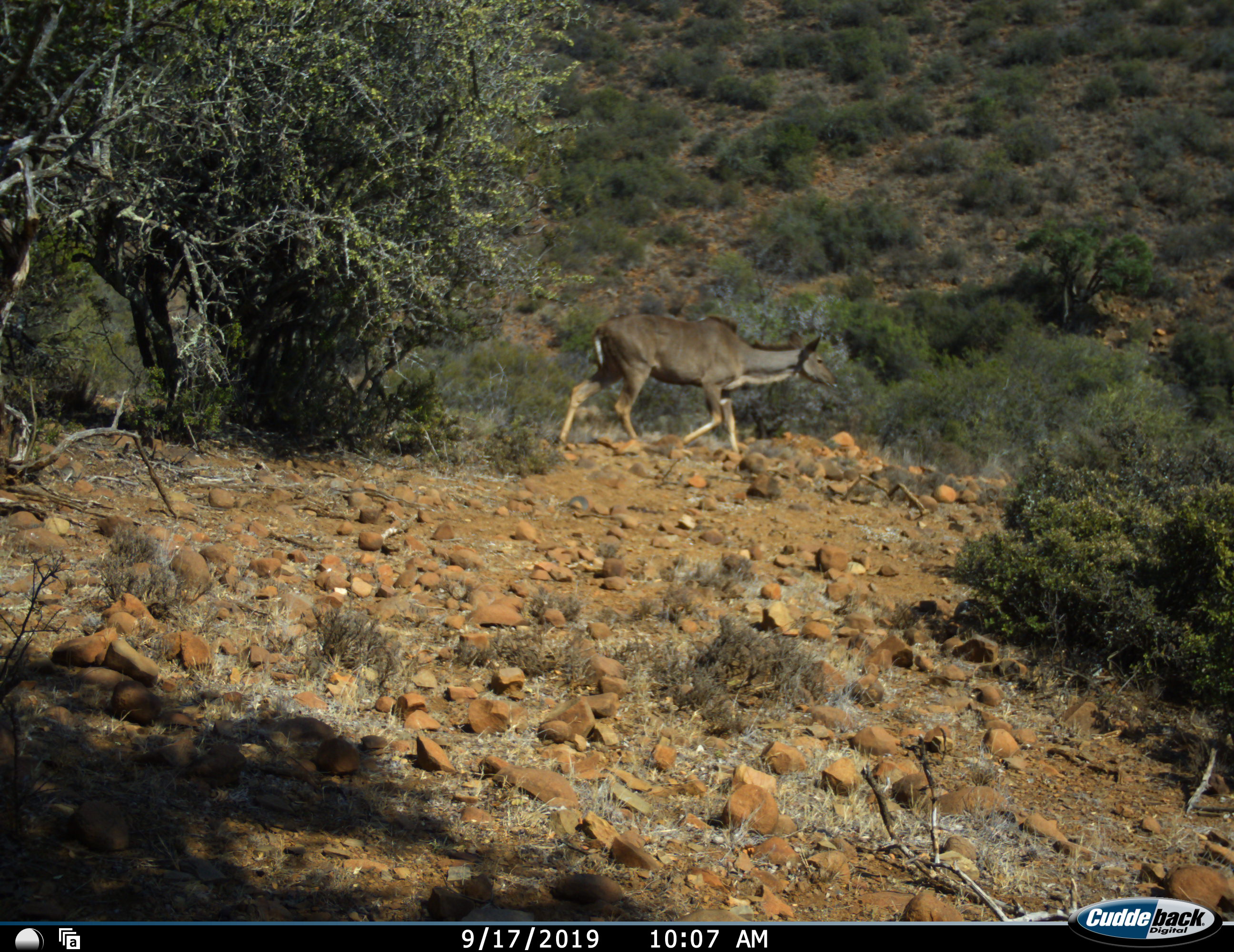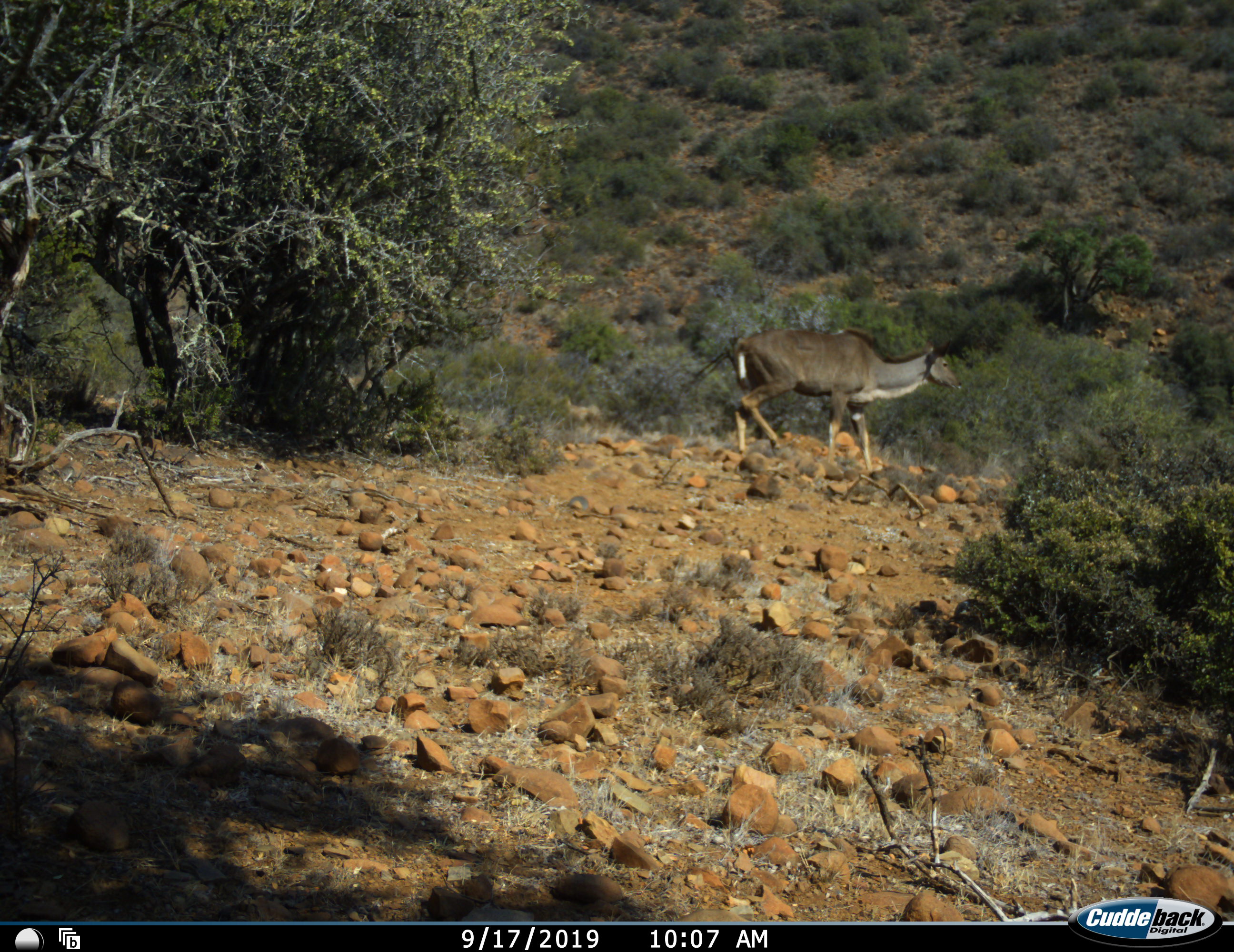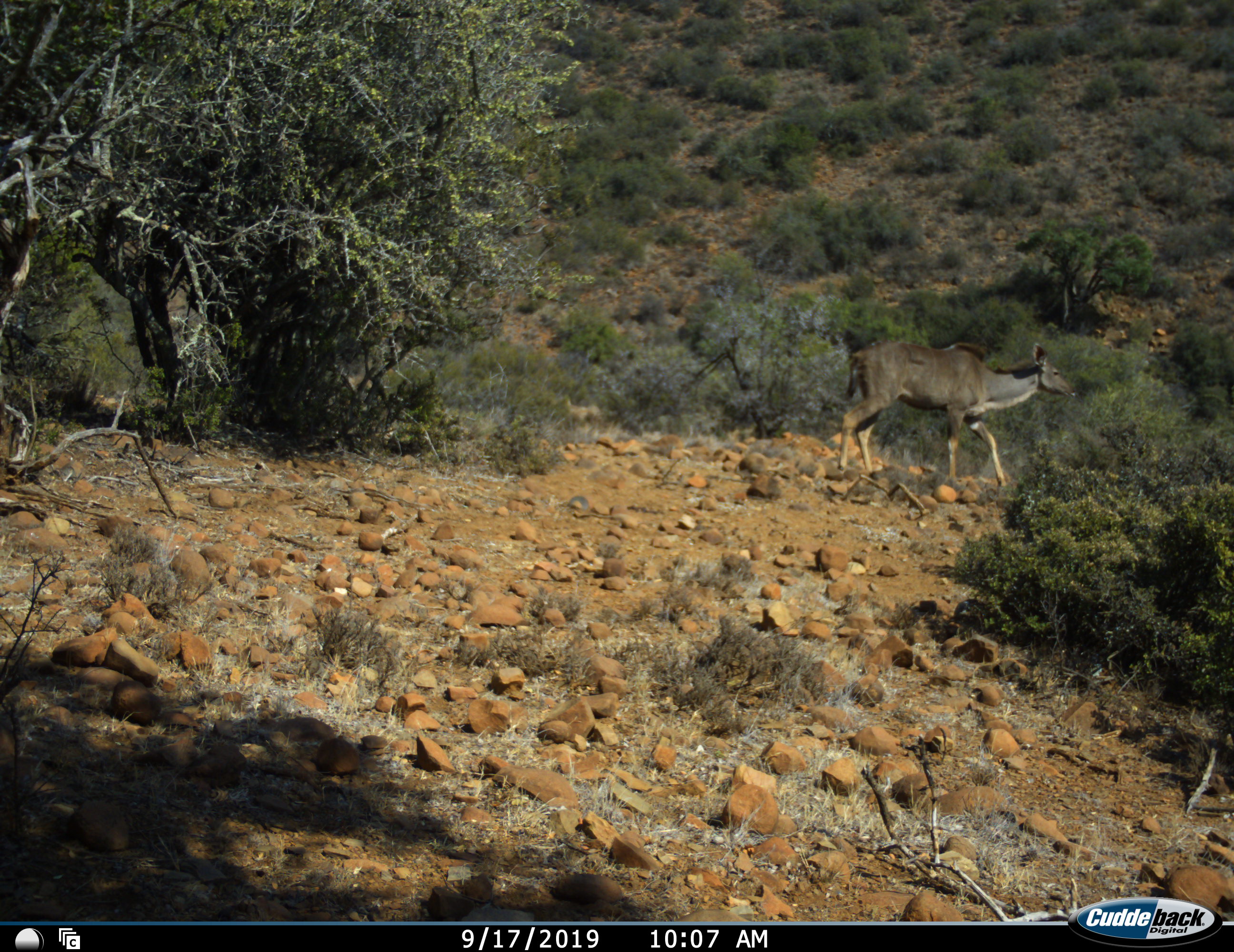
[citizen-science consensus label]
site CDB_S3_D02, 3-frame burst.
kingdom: Animalia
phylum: Chordata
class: Mammalia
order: Artiodactyla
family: Bovidae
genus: Tragelaphus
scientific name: Tragelaphus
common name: kudu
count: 1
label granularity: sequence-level